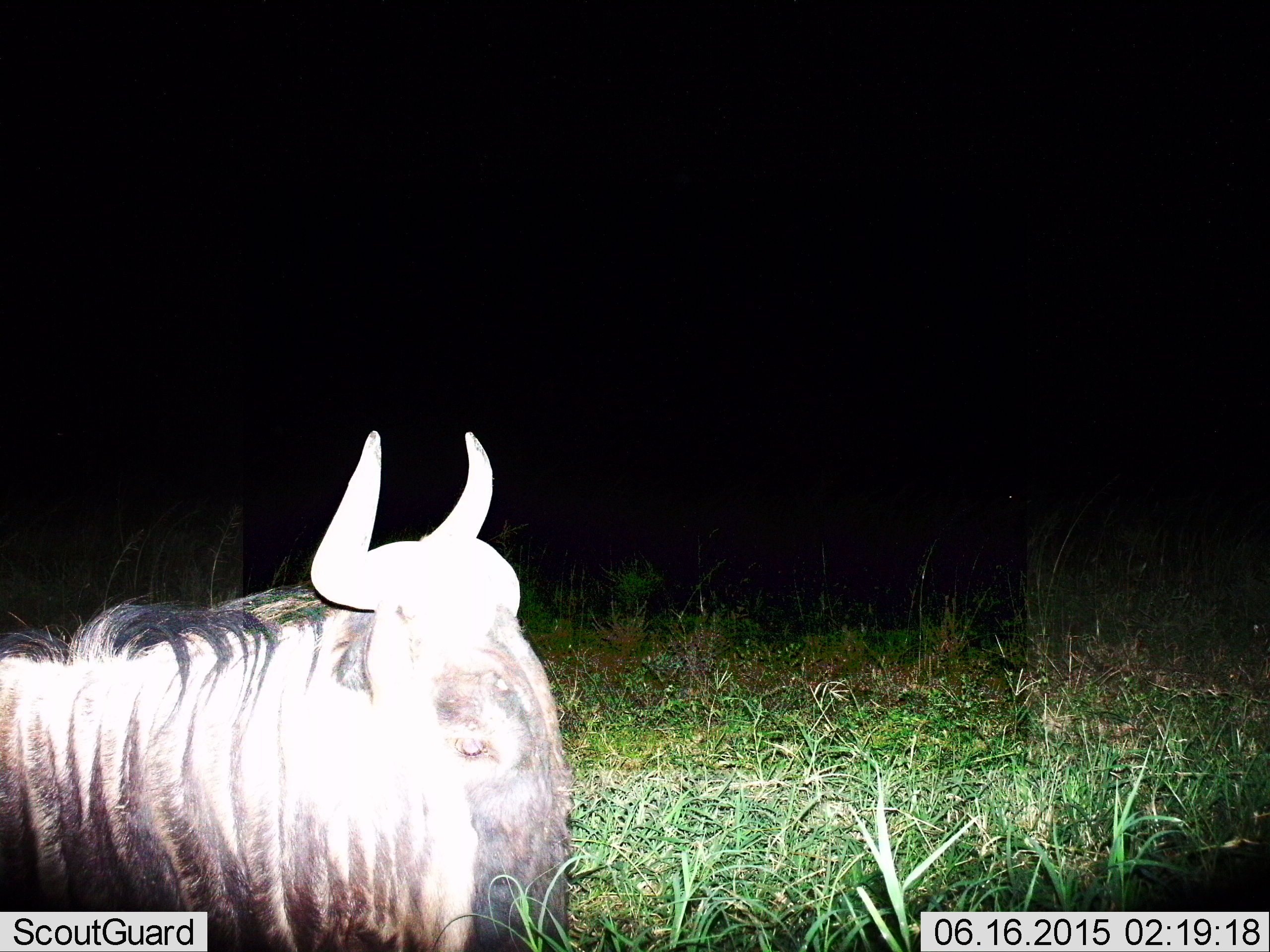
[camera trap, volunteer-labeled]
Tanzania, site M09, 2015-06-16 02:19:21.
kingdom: Animalia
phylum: Chordata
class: Mammalia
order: Artiodactyla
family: Bovidae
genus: Connochaetes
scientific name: Connochaetes taurinus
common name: blue wildebeest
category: wildebeest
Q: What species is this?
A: Wildebeest (blue wildebeest) (Connochaetes taurinus).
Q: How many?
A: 1.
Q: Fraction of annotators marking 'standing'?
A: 40%.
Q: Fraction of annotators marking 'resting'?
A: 50%.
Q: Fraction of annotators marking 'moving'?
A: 10%.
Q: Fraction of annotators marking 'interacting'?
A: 0%.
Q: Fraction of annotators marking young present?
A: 0%.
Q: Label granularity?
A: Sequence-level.